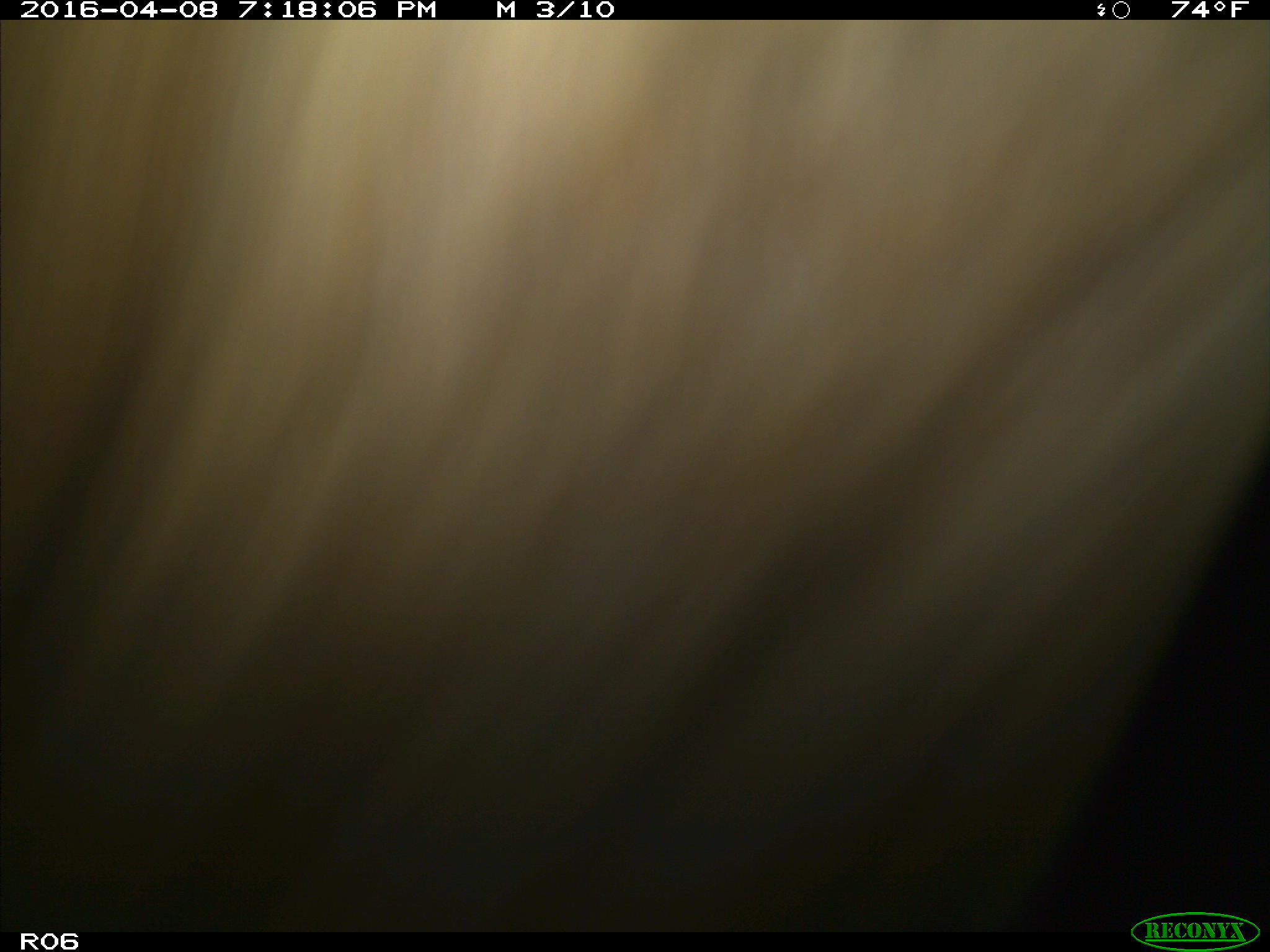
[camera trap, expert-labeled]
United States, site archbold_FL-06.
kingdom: Animalia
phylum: Chordata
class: Mammalia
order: Artiodactyla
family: Bovidae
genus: Bos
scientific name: Bos taurus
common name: domestic cow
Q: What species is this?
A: Bos taurus (domestic cow).